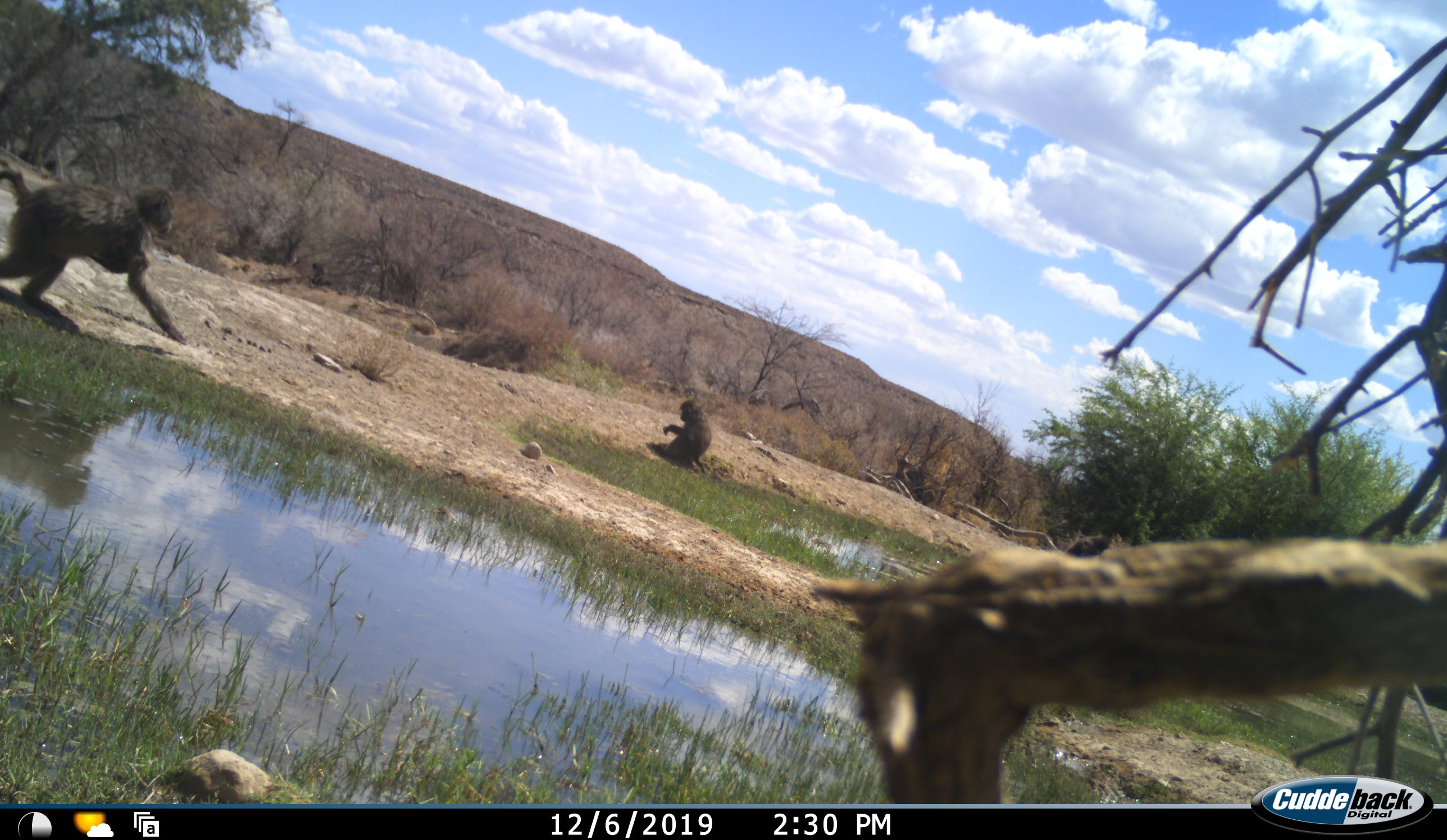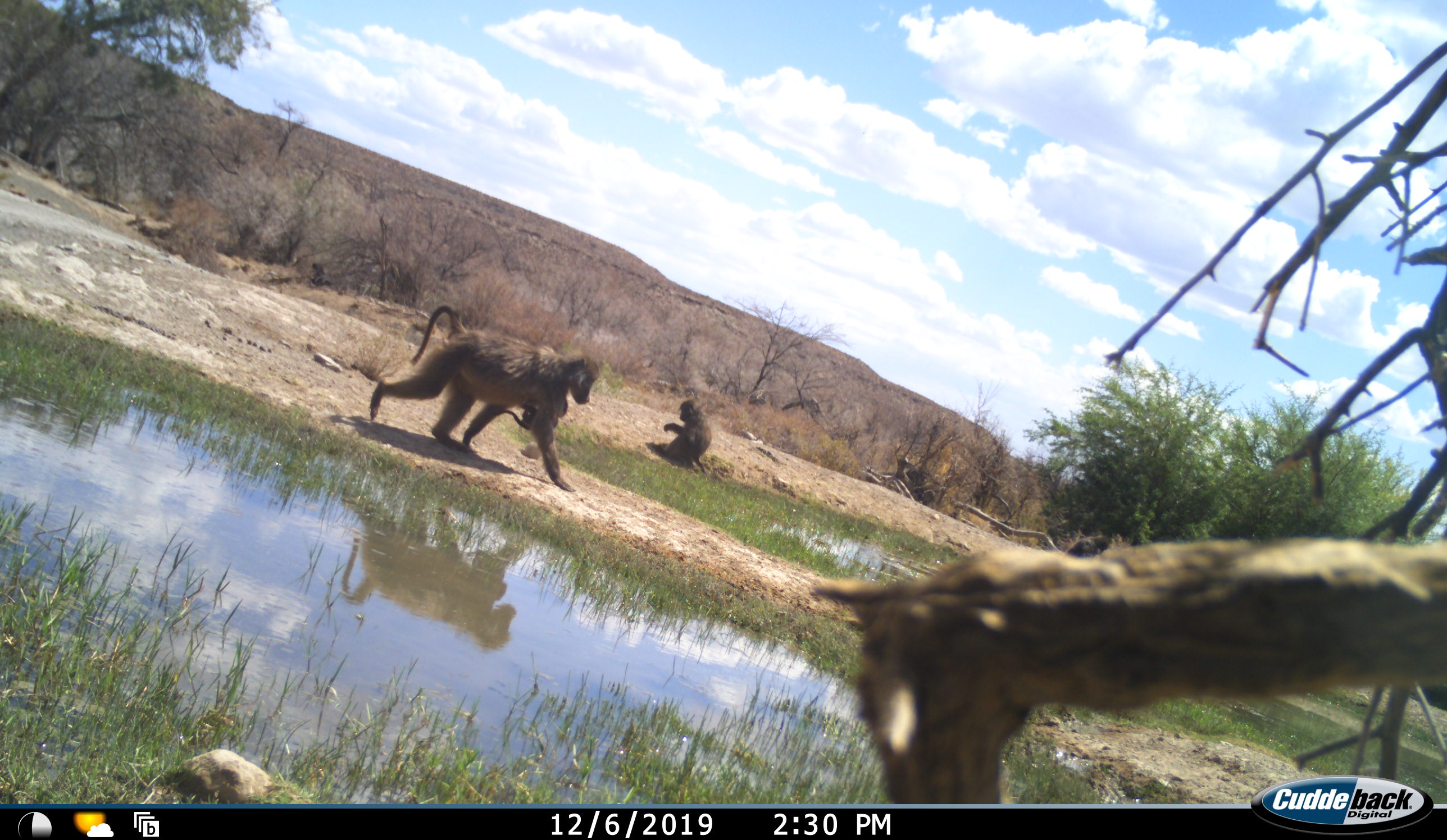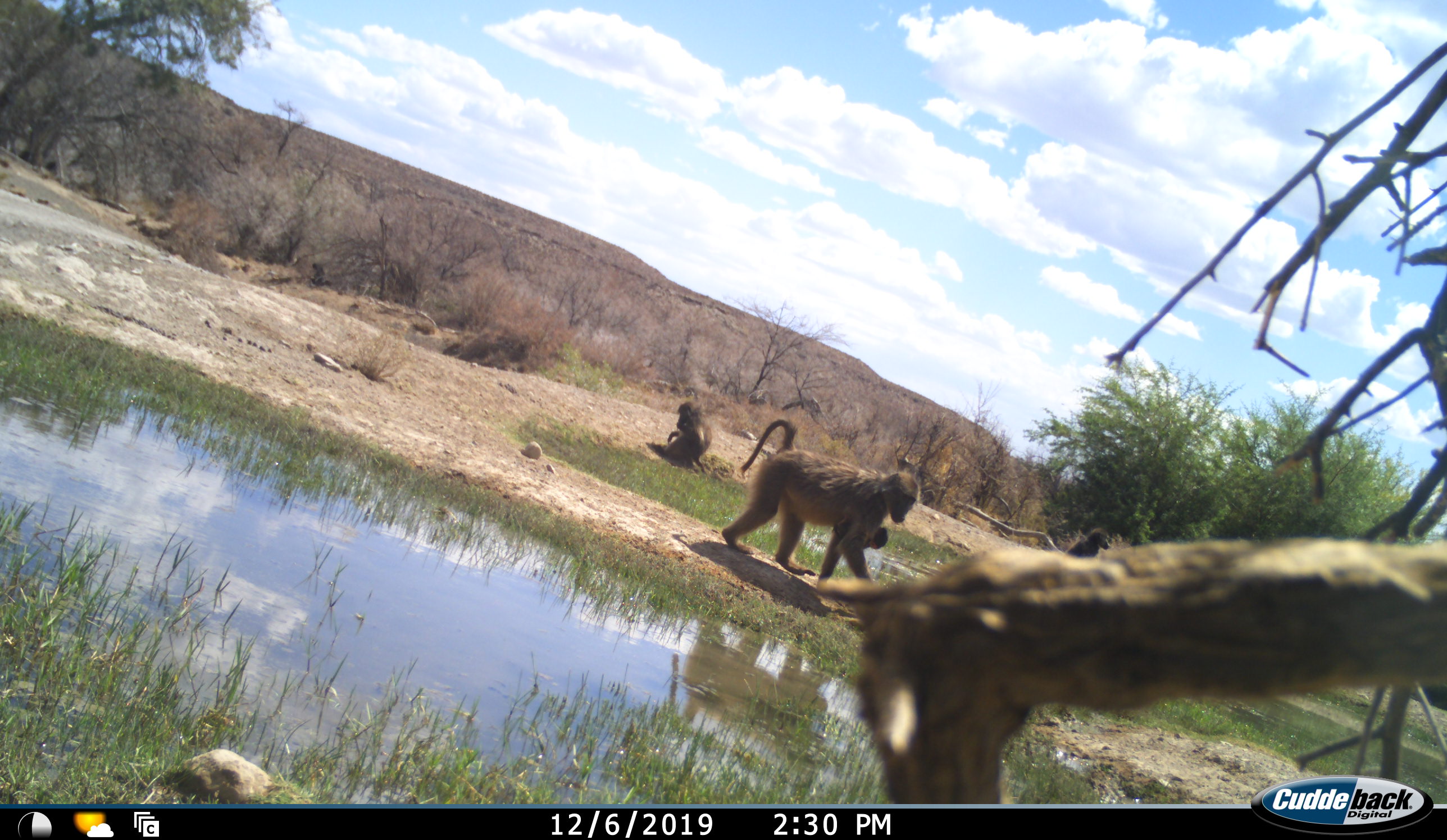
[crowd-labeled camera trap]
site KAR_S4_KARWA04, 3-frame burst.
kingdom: Animalia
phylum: Chordata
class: Mammalia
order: Primates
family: Cercopithecidae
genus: Papio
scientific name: Papio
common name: baboon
Baboon (Papio), count 3. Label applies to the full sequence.